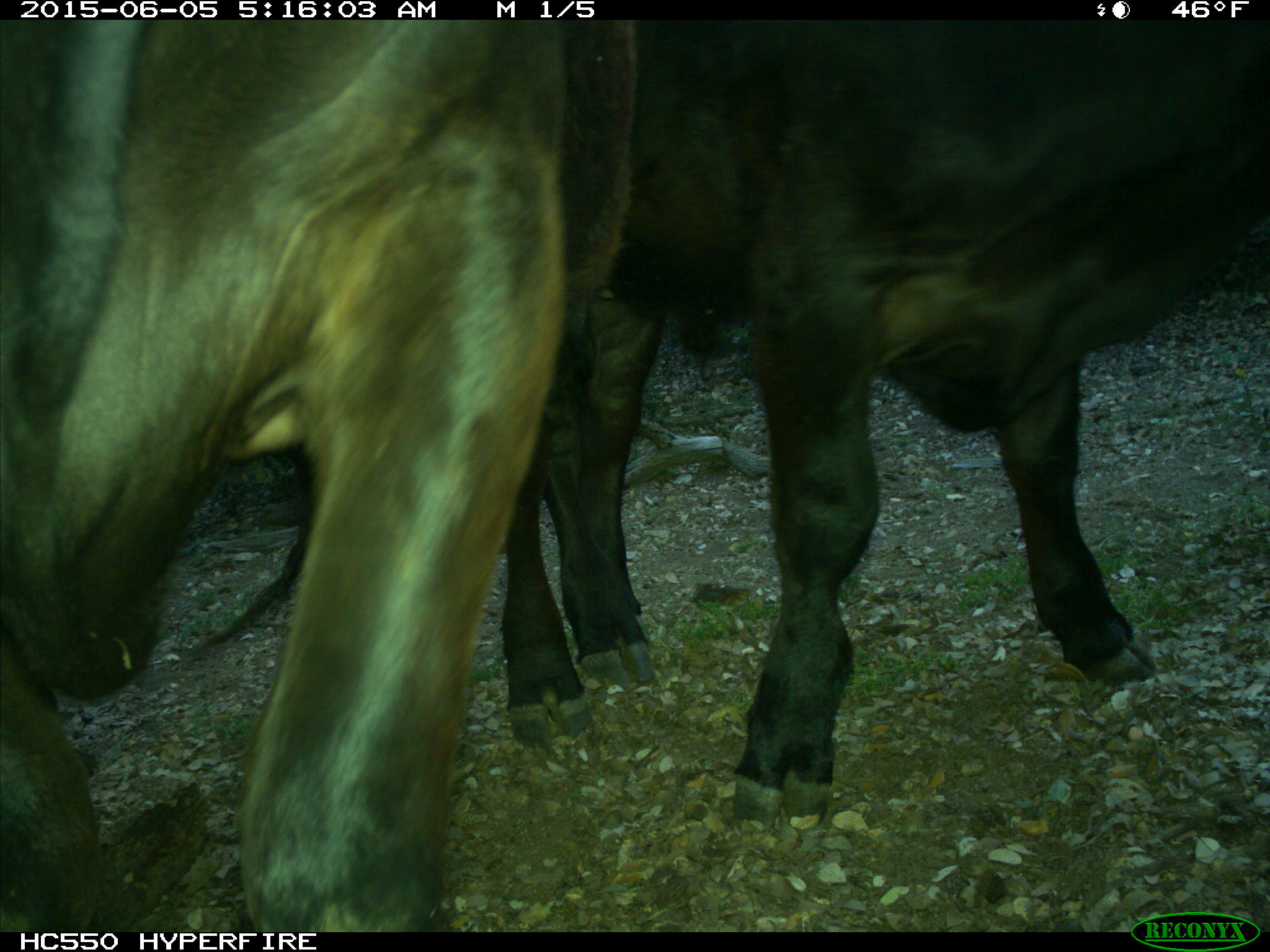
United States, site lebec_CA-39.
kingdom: Animalia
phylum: Chordata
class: Mammalia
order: Artiodactyla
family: Bovidae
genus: Bos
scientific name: Bos taurus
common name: domestic cow